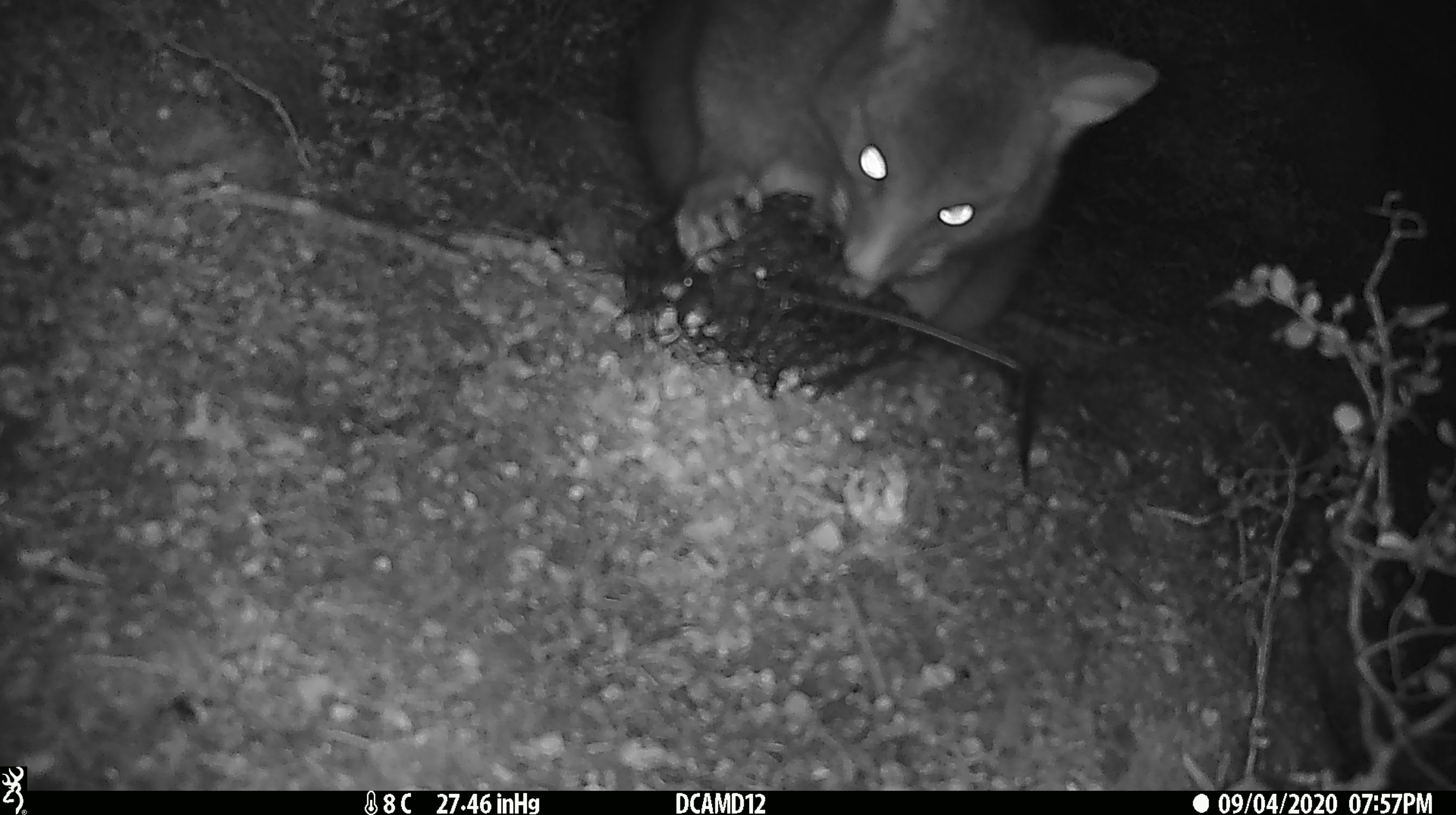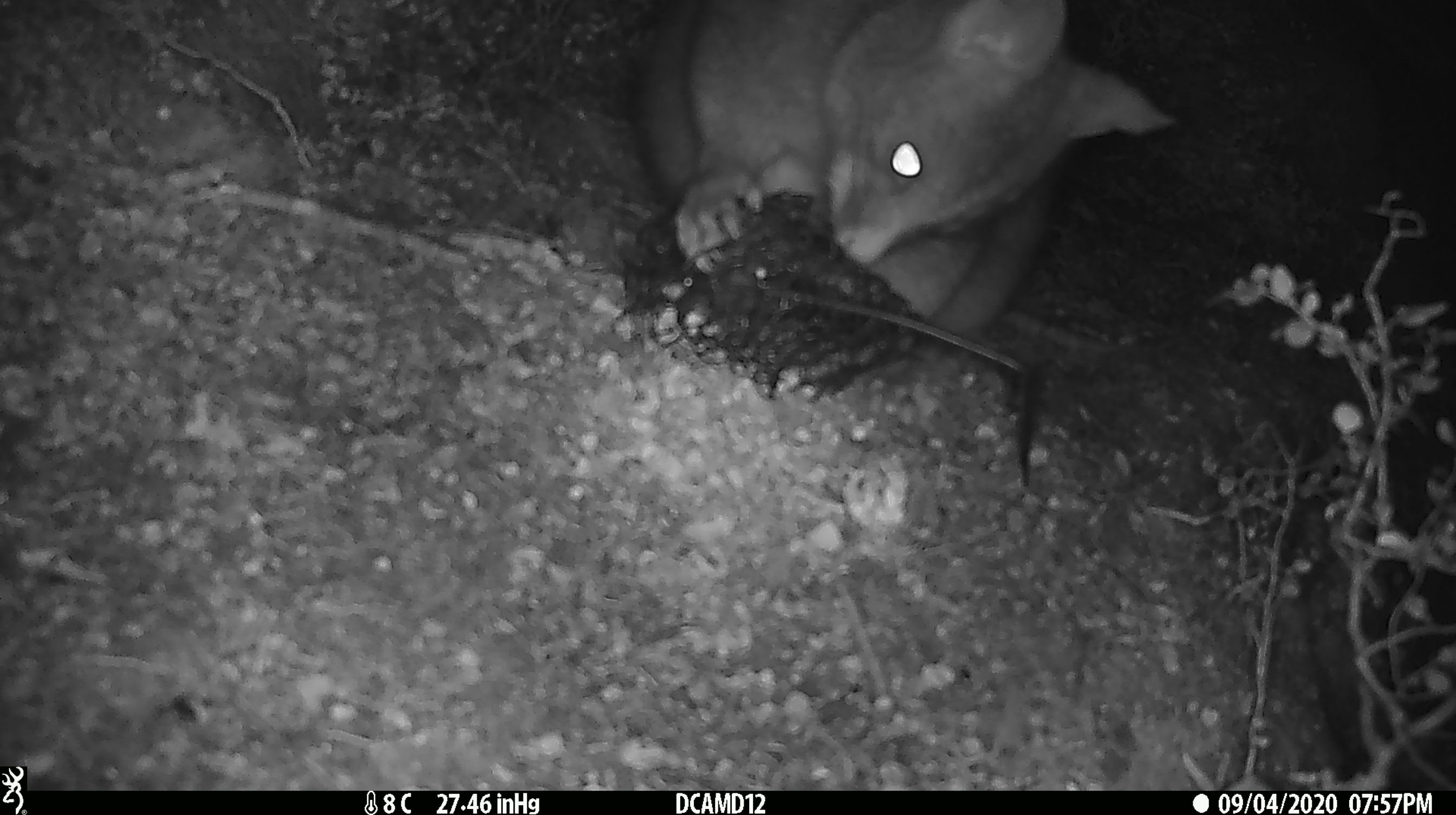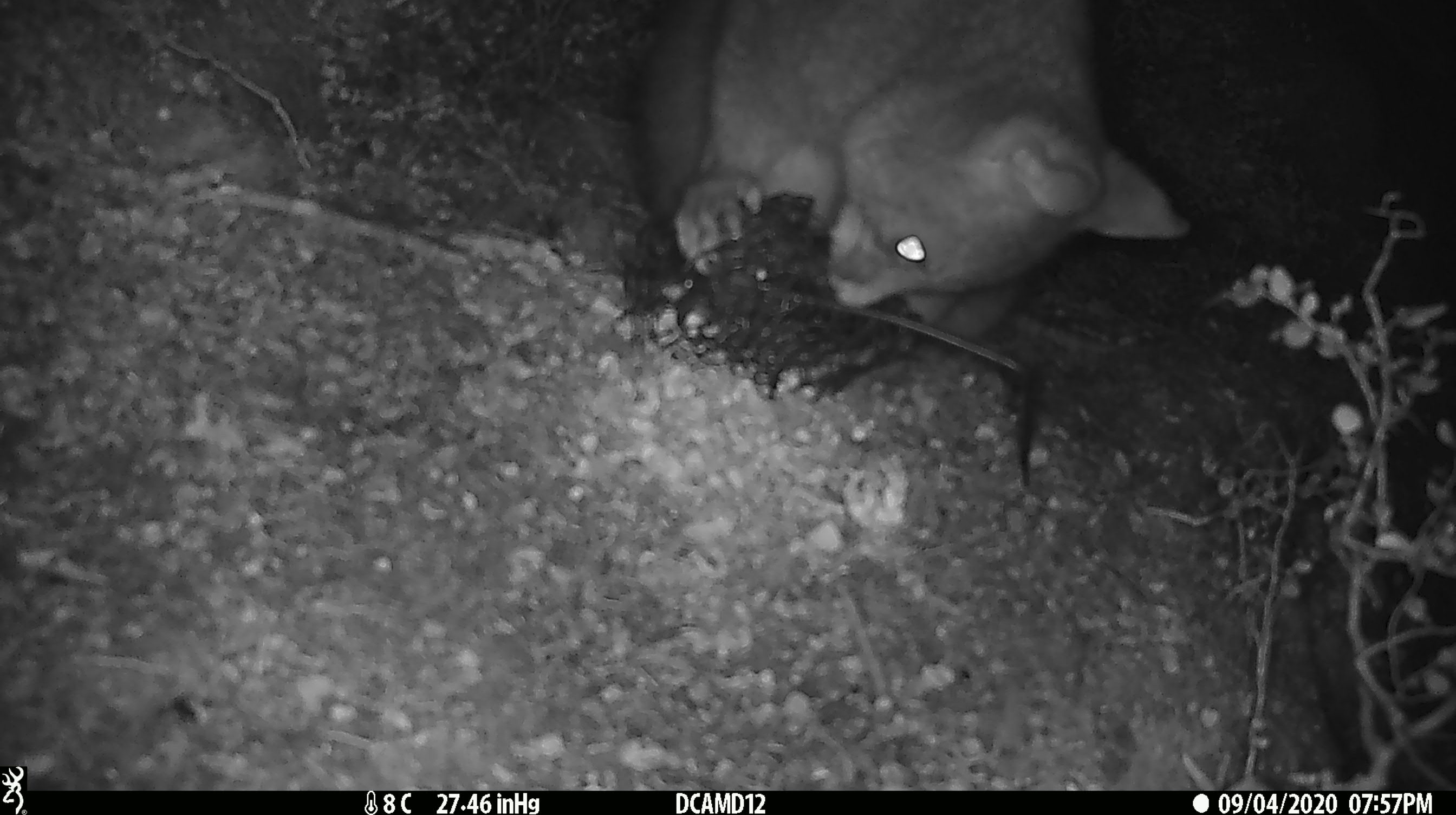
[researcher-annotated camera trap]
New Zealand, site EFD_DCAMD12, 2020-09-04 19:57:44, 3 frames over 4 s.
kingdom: Animalia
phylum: Chordata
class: Mammalia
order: Diprotodontia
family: Phalangeridae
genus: Trichosurus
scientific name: Trichosurus vulpecula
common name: common brushtail possum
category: possum